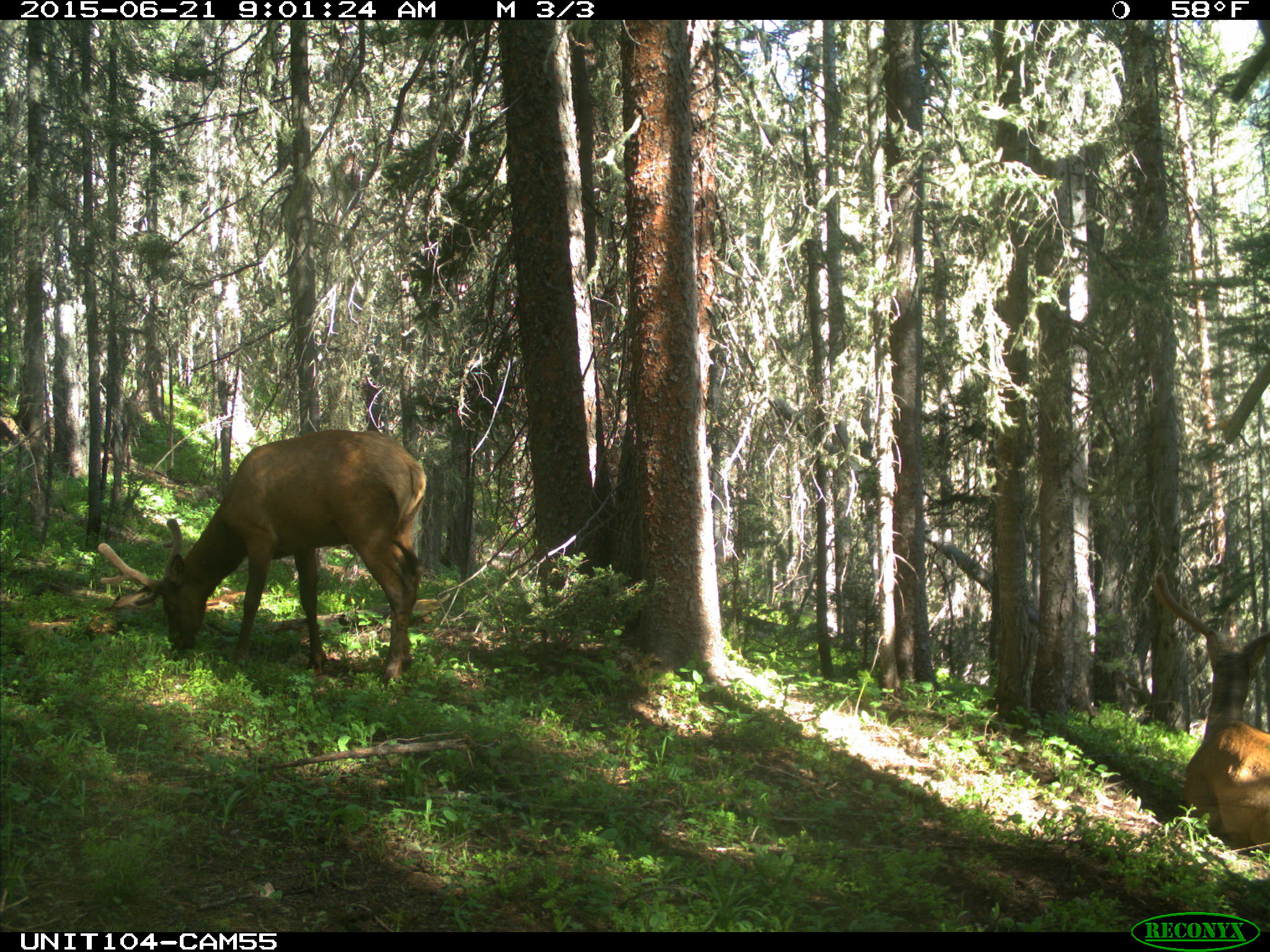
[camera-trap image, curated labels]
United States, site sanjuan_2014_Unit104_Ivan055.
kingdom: Animalia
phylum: Chordata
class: Mammalia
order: Artiodactyla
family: Cervidae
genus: Cervus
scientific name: Cervus elaphus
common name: red deer